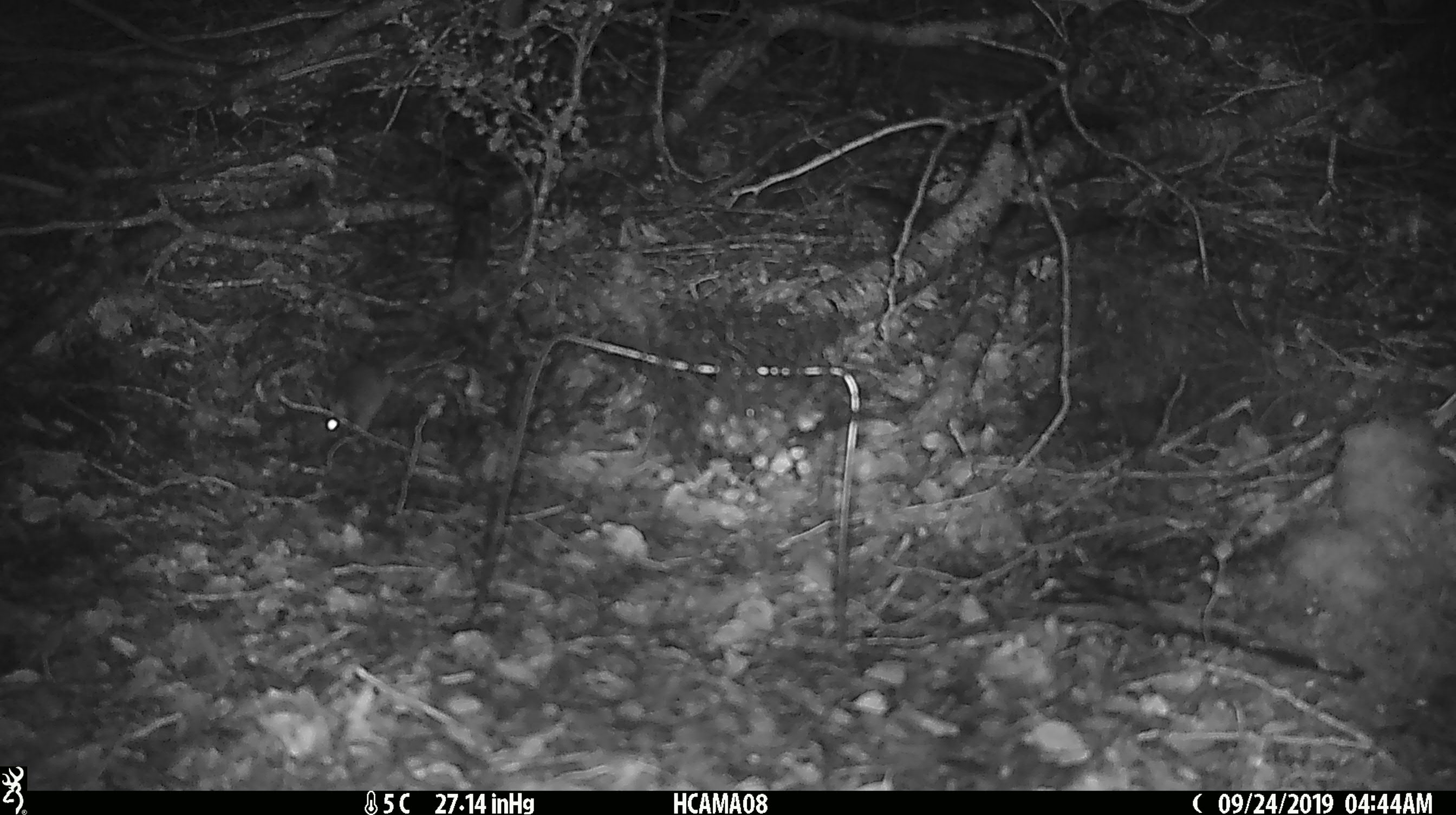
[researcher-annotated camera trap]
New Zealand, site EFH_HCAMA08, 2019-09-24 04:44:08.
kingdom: Animalia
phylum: Chordata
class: Mammalia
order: Rodentia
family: Muridae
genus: Mus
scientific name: Mus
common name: mouse